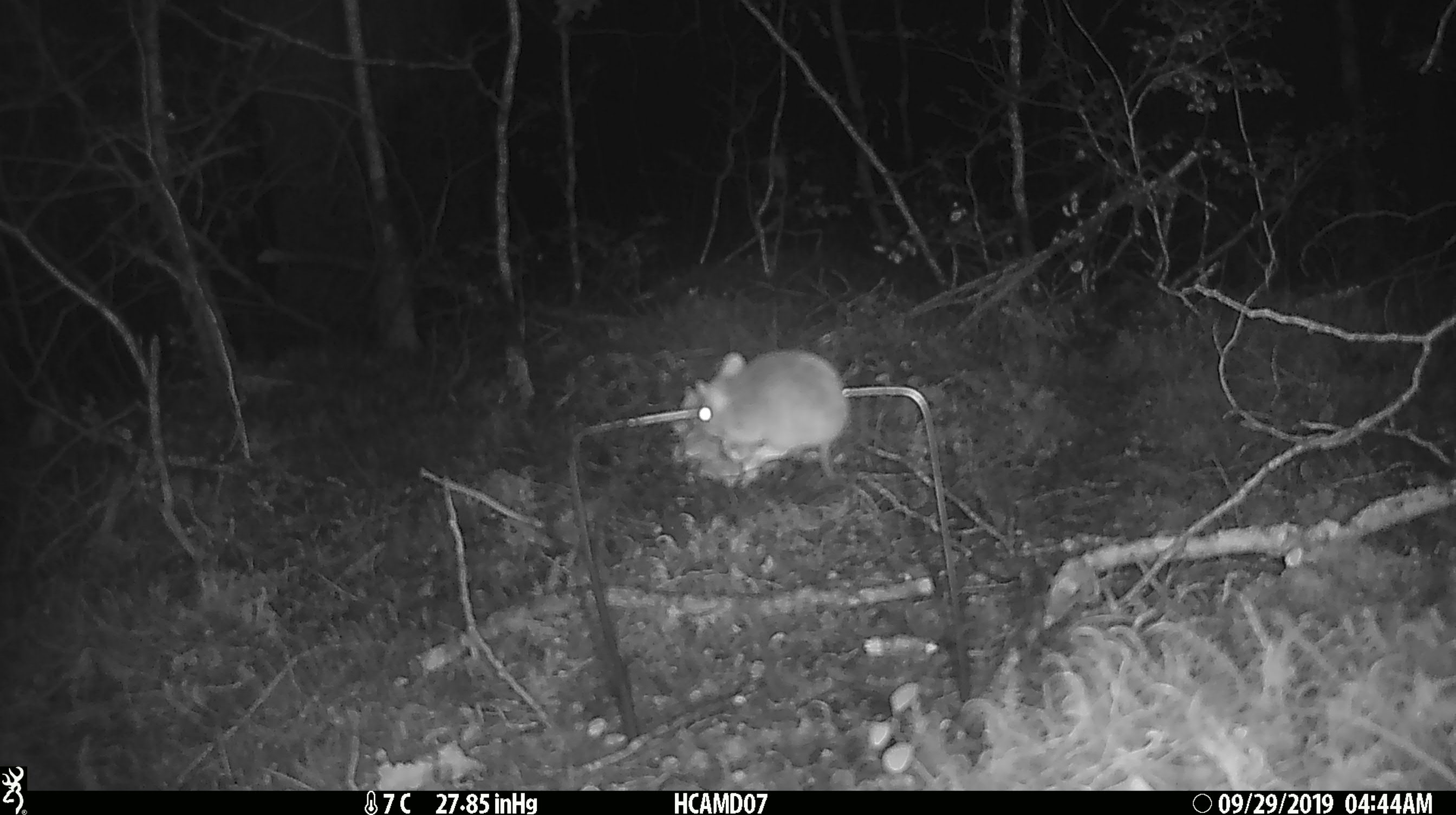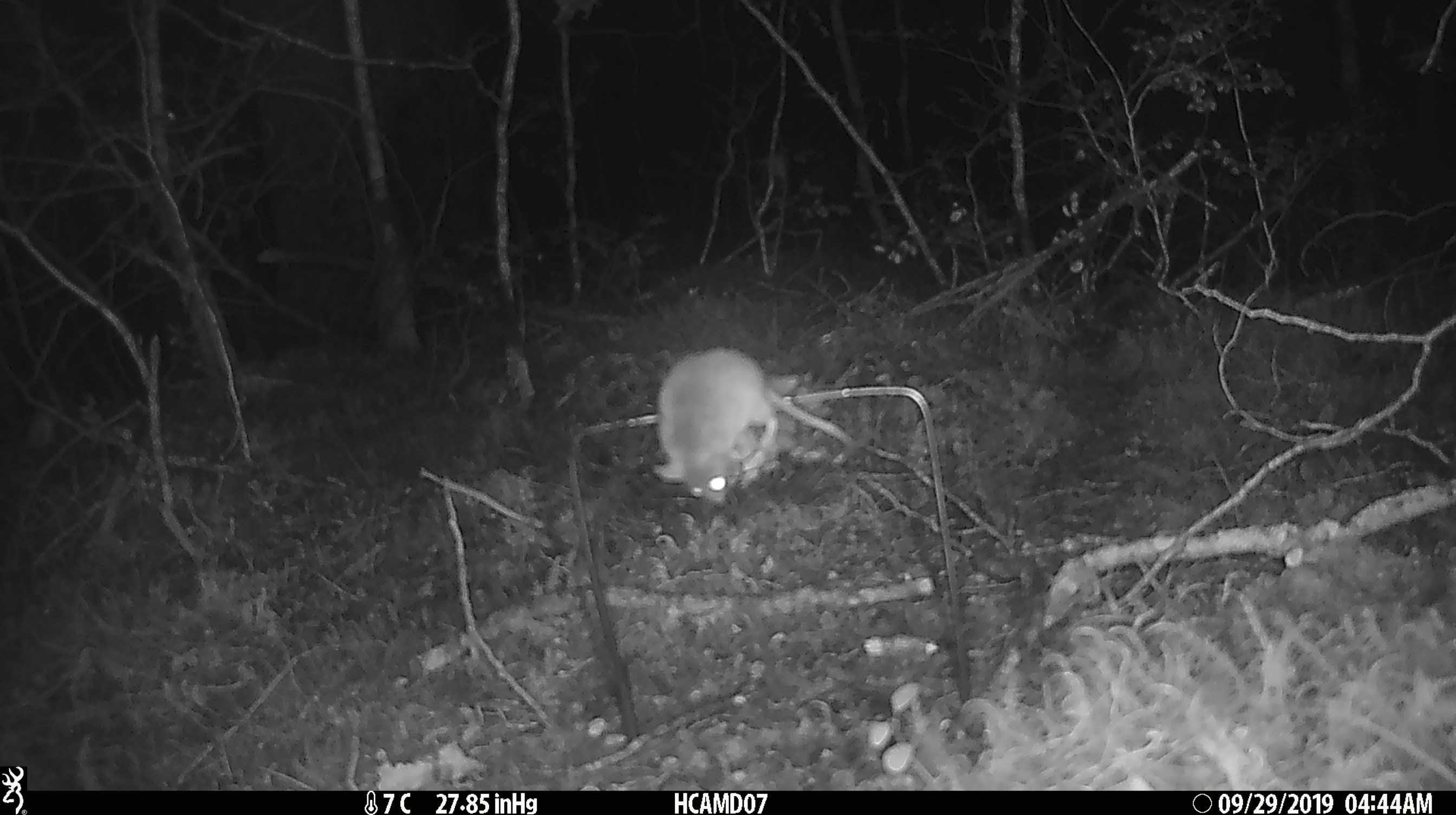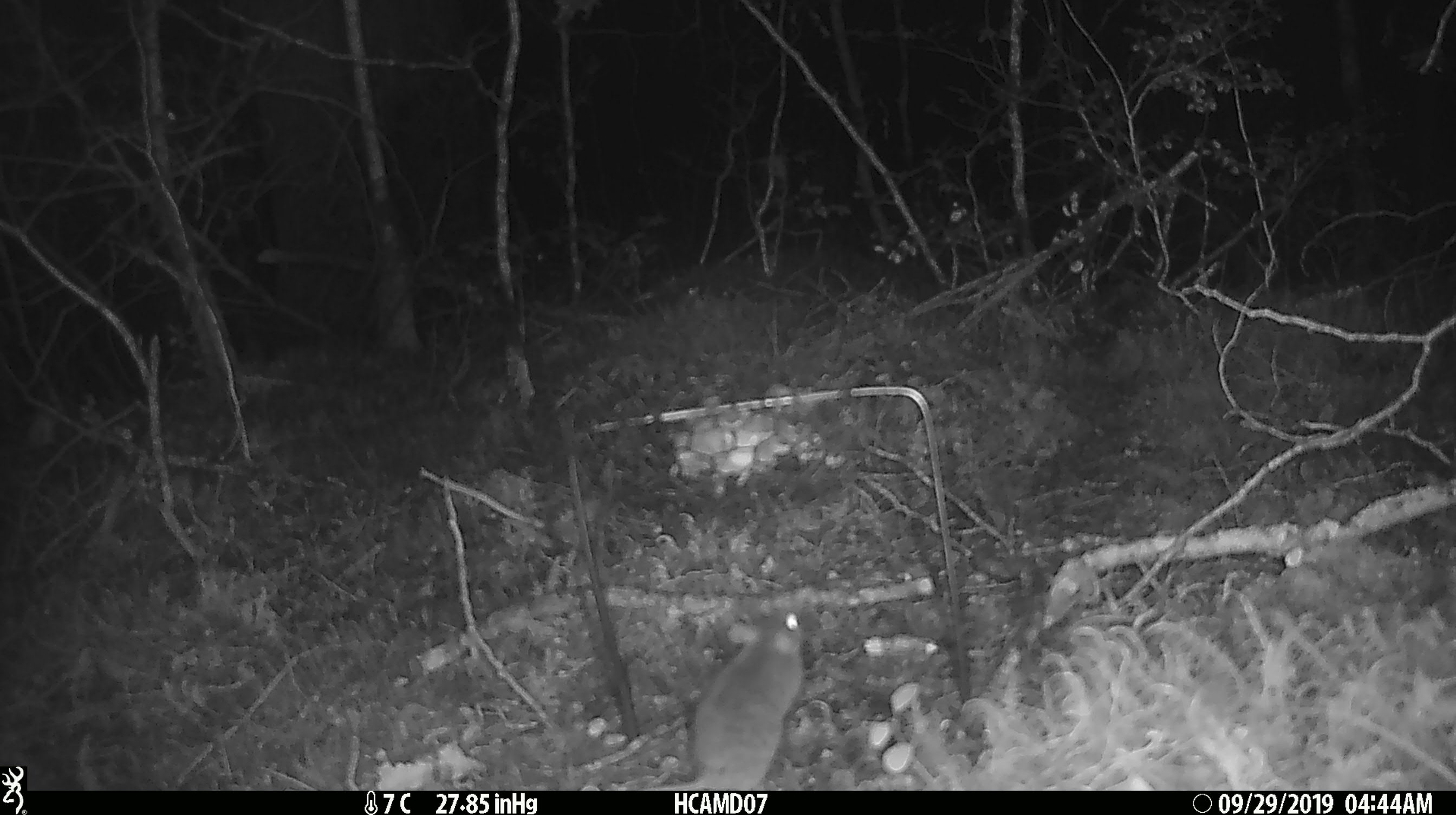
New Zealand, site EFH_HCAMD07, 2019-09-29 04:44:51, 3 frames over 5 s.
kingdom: Animalia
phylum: Chordata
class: Mammalia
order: Rodentia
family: Muridae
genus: Mus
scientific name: Mus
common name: mouse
Mouse (Mus).